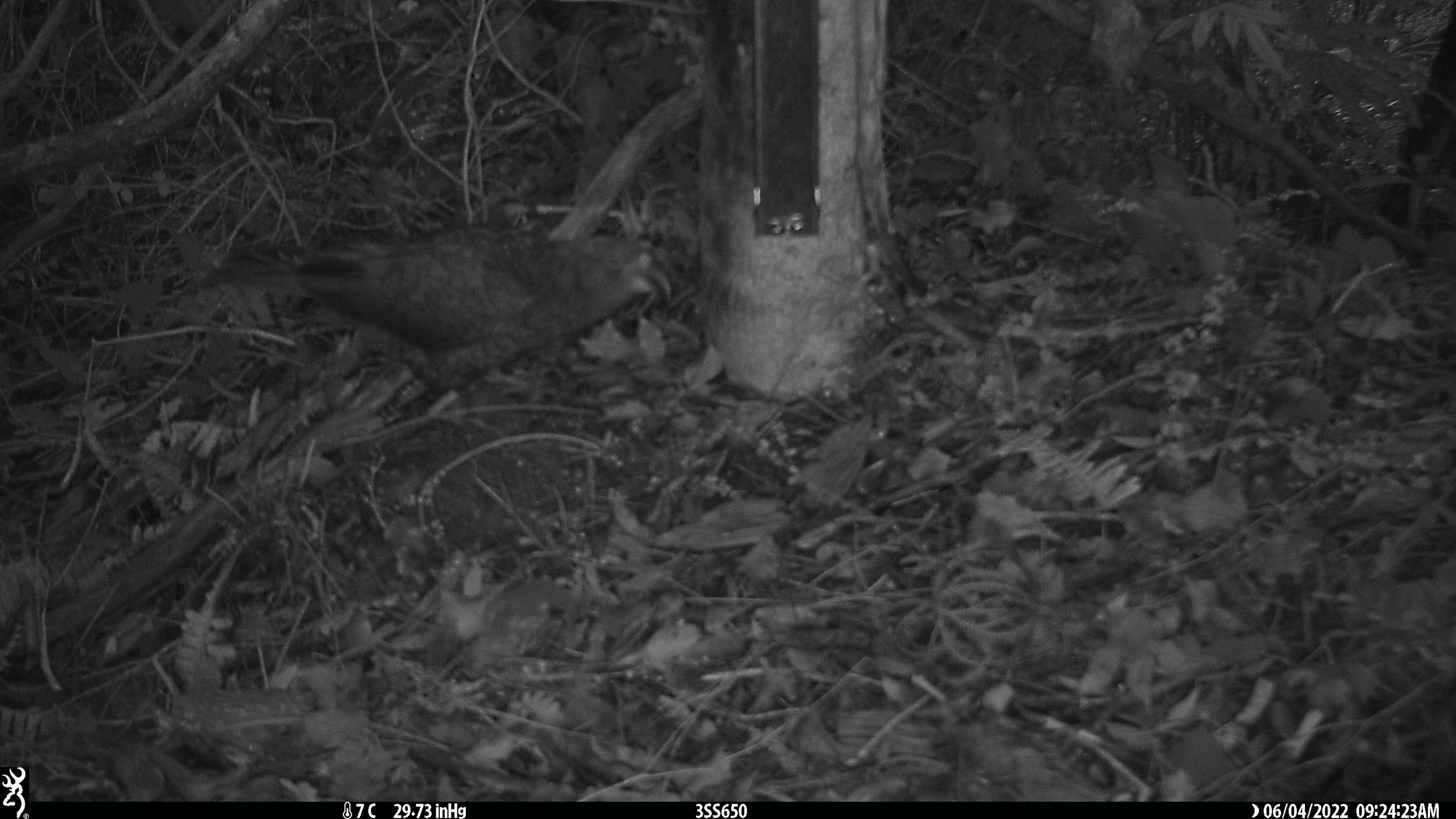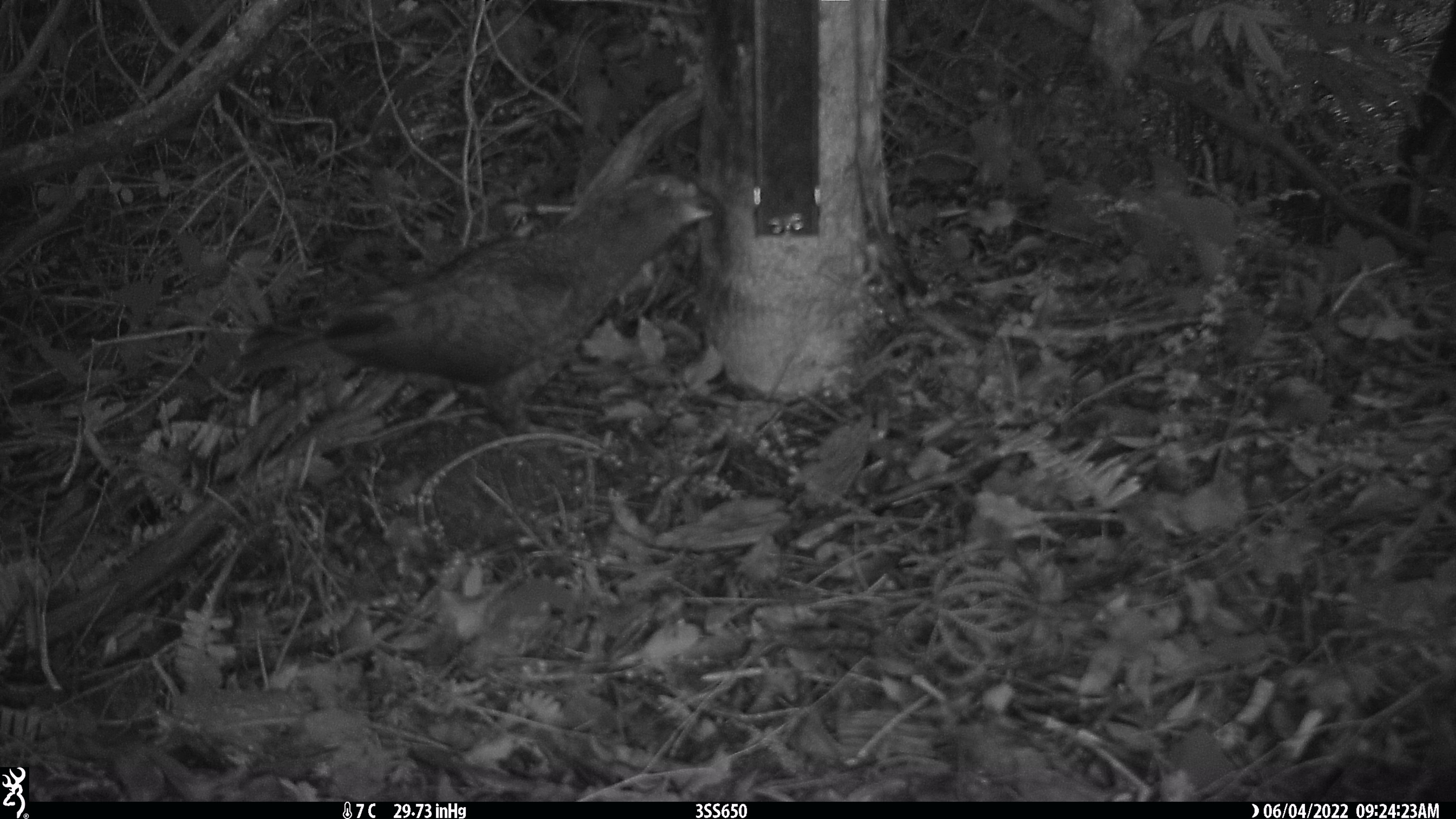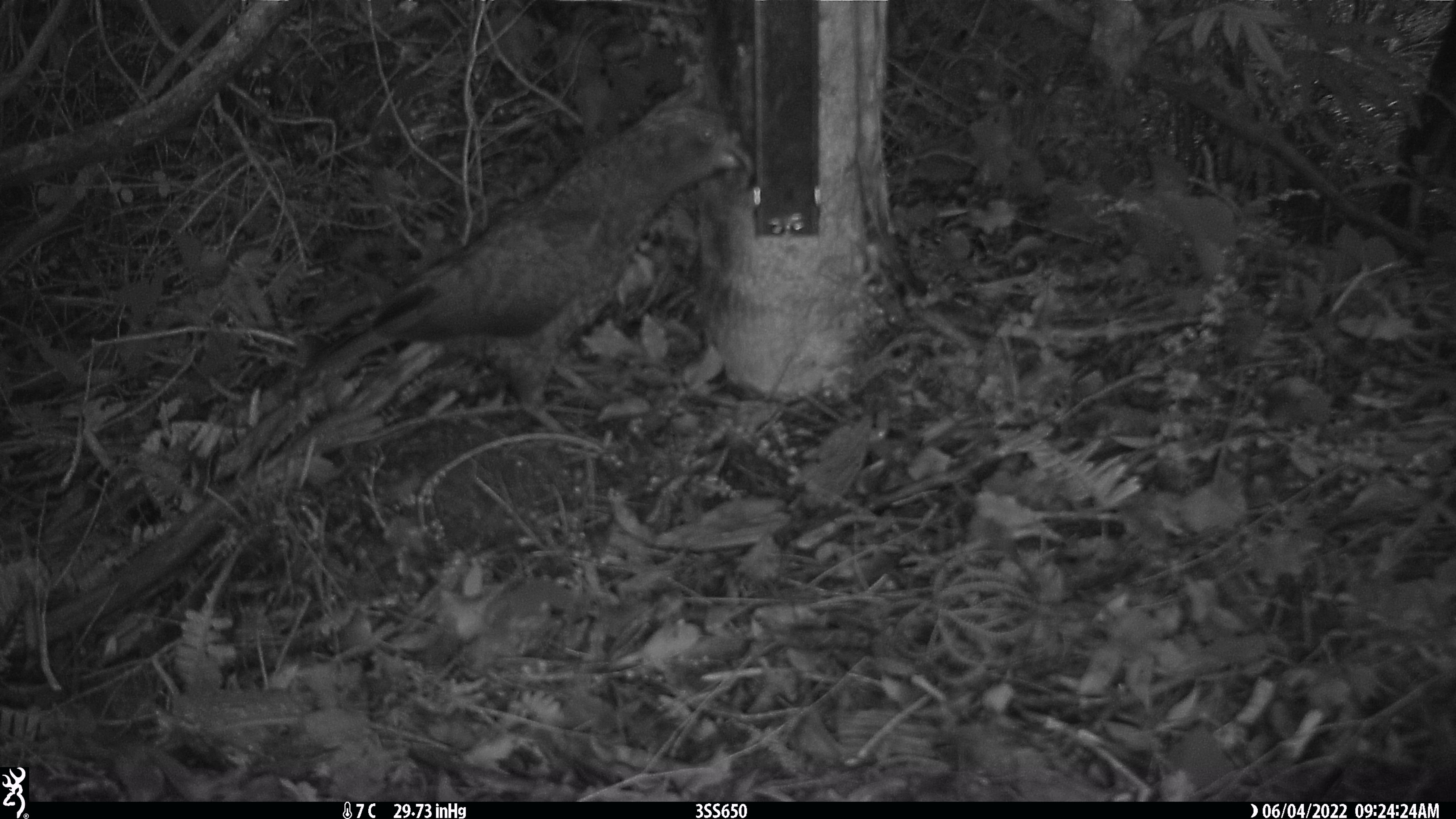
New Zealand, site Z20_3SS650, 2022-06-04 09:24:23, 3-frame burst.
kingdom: Animalia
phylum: Chordata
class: Aves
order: Psittaciformes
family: Strigopidae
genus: Nestor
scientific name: Nestor notabilis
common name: kea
Kea (Nestor notabilis).